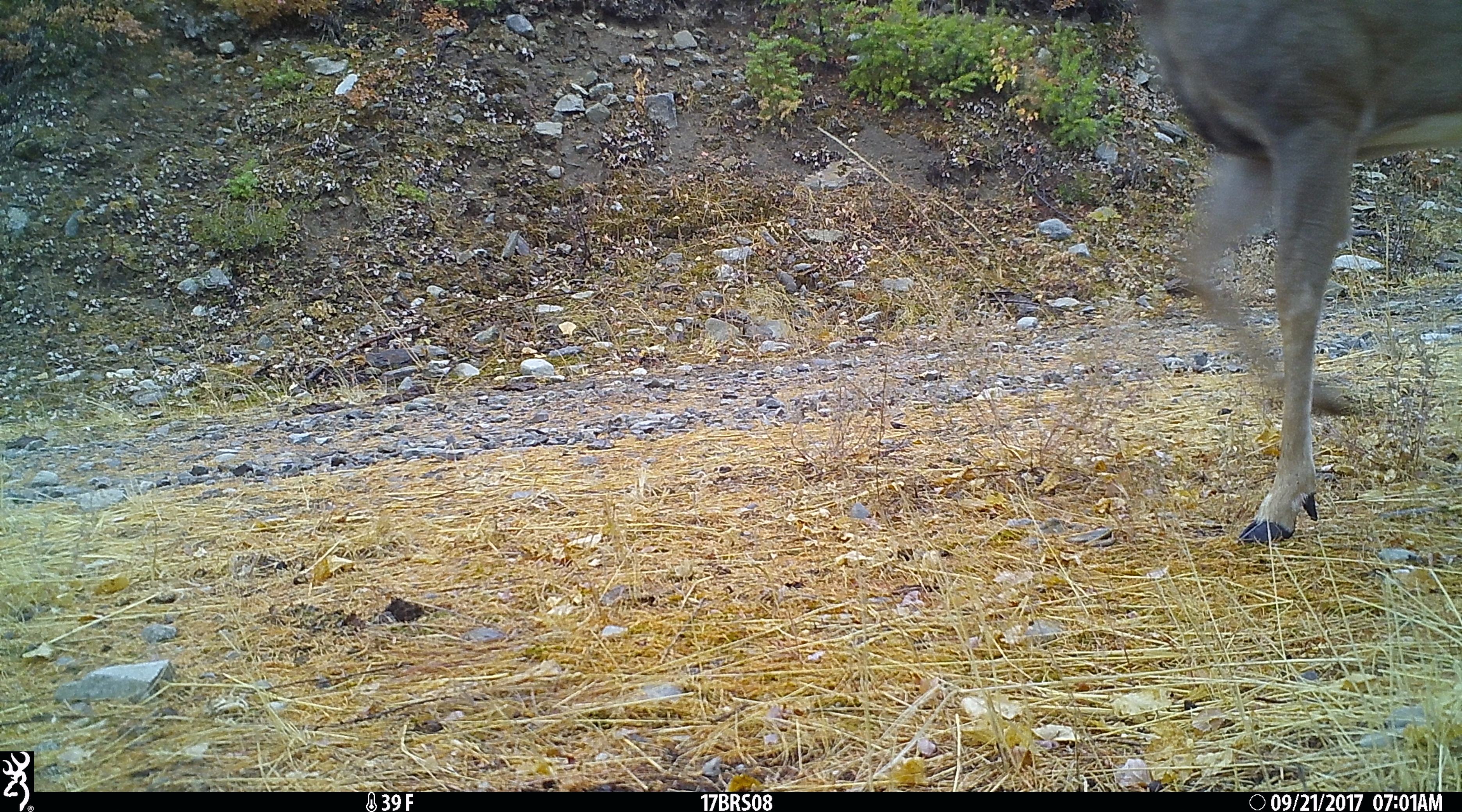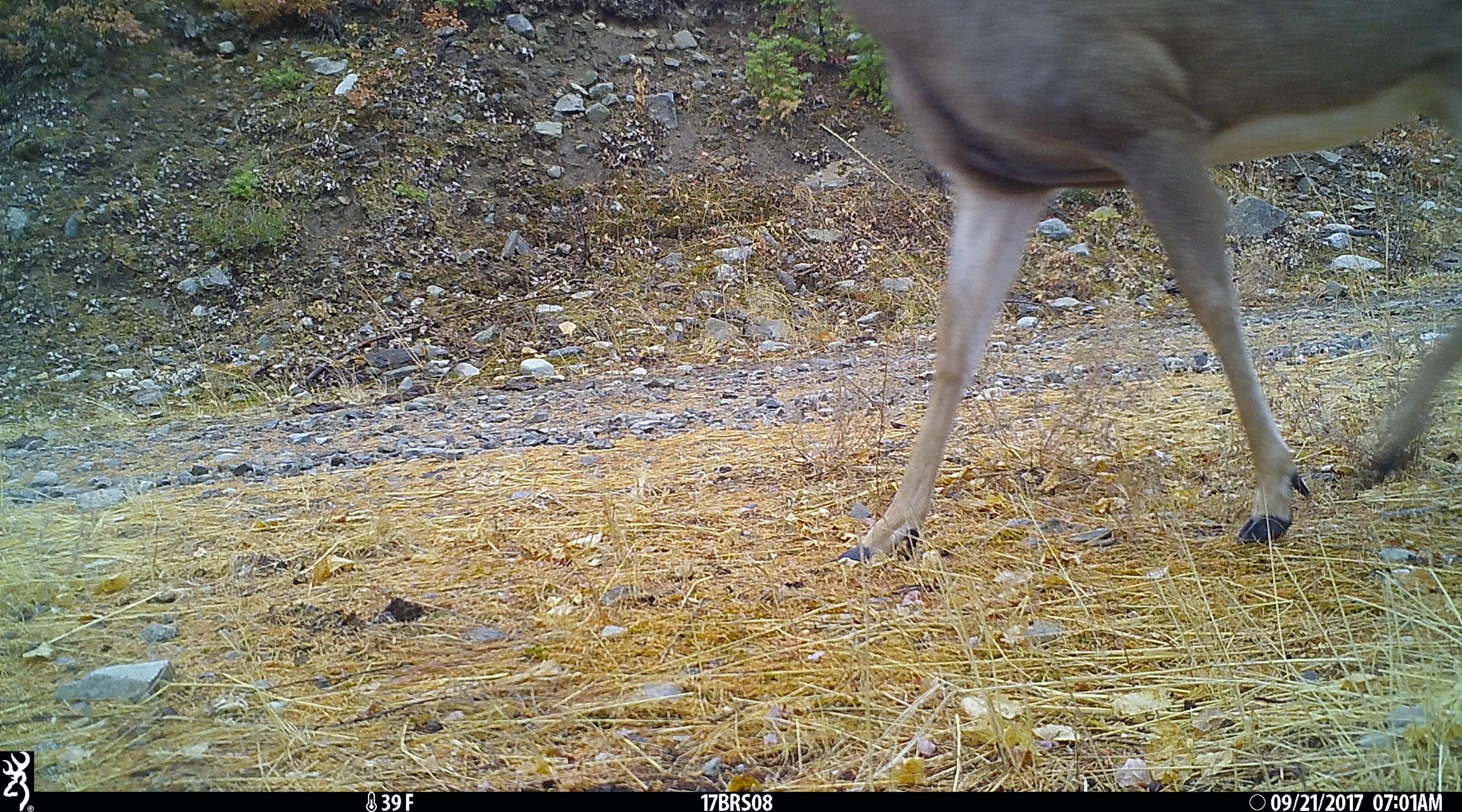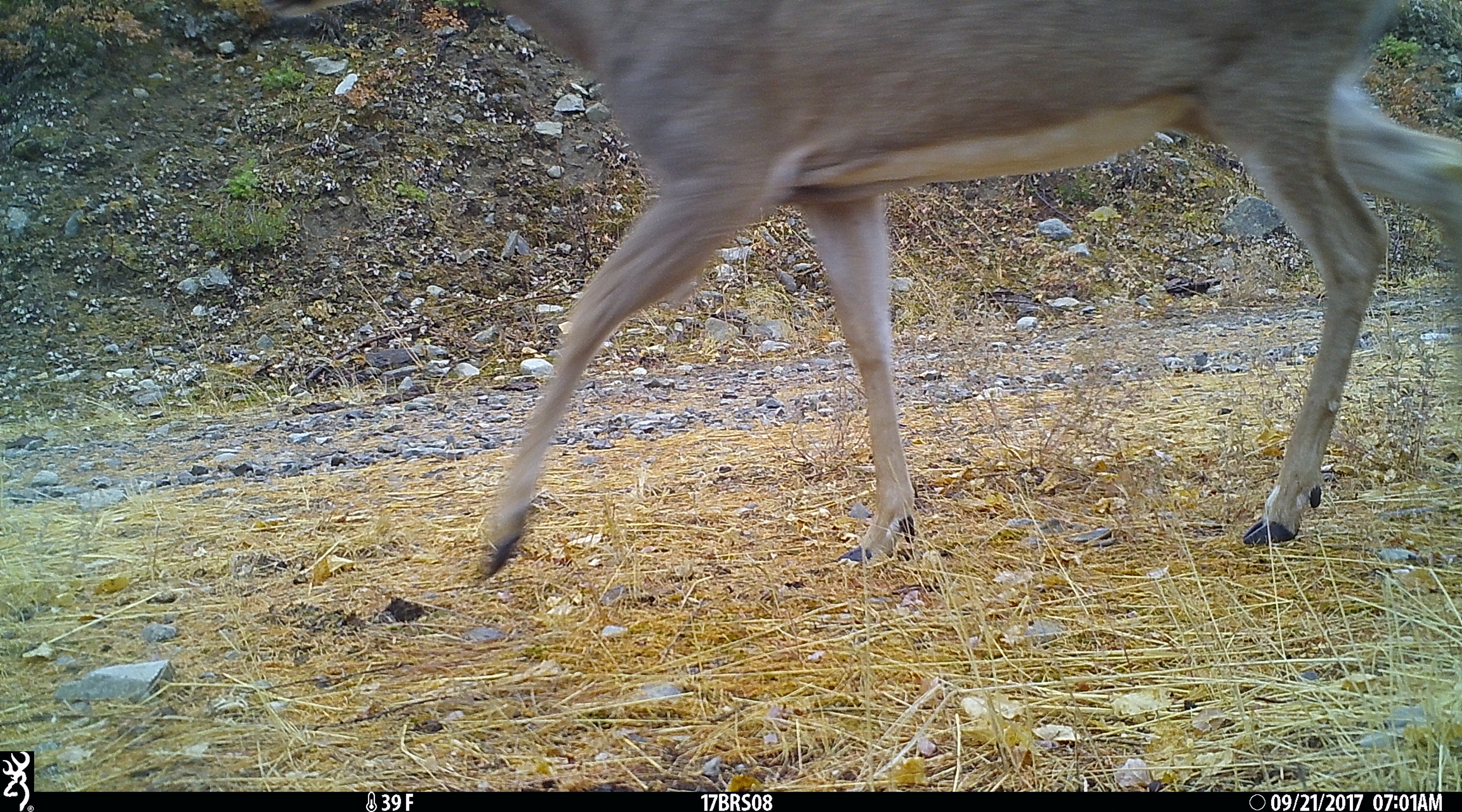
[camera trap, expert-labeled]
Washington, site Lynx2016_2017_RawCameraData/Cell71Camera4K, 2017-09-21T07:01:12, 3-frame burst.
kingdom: Animalia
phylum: Chordata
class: Mammalia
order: Artiodactyla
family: Cervidae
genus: Odocoileus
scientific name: Odocoileus hemionus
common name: mule deer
Odocoileus hemionus (mule deer). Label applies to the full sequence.